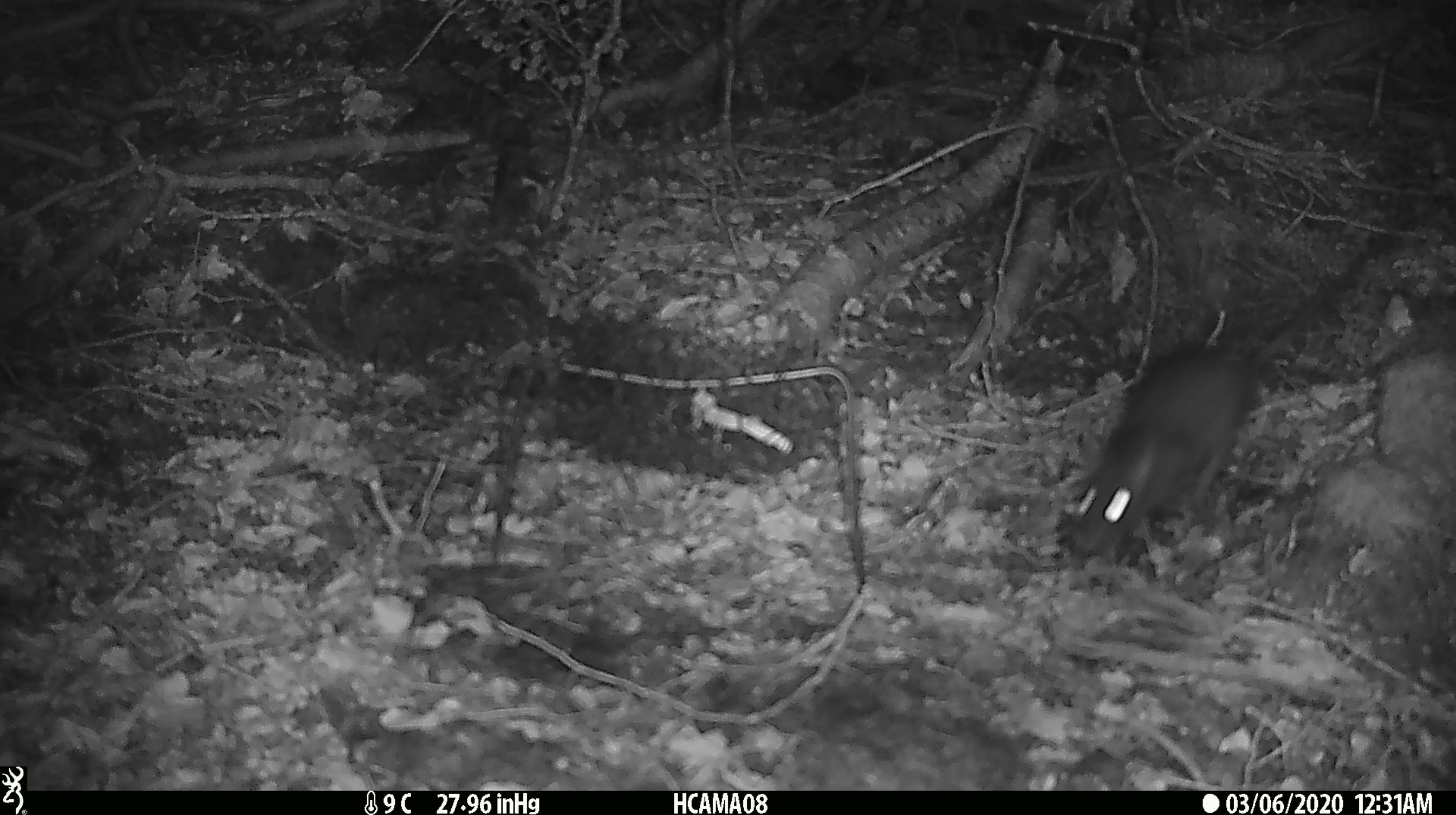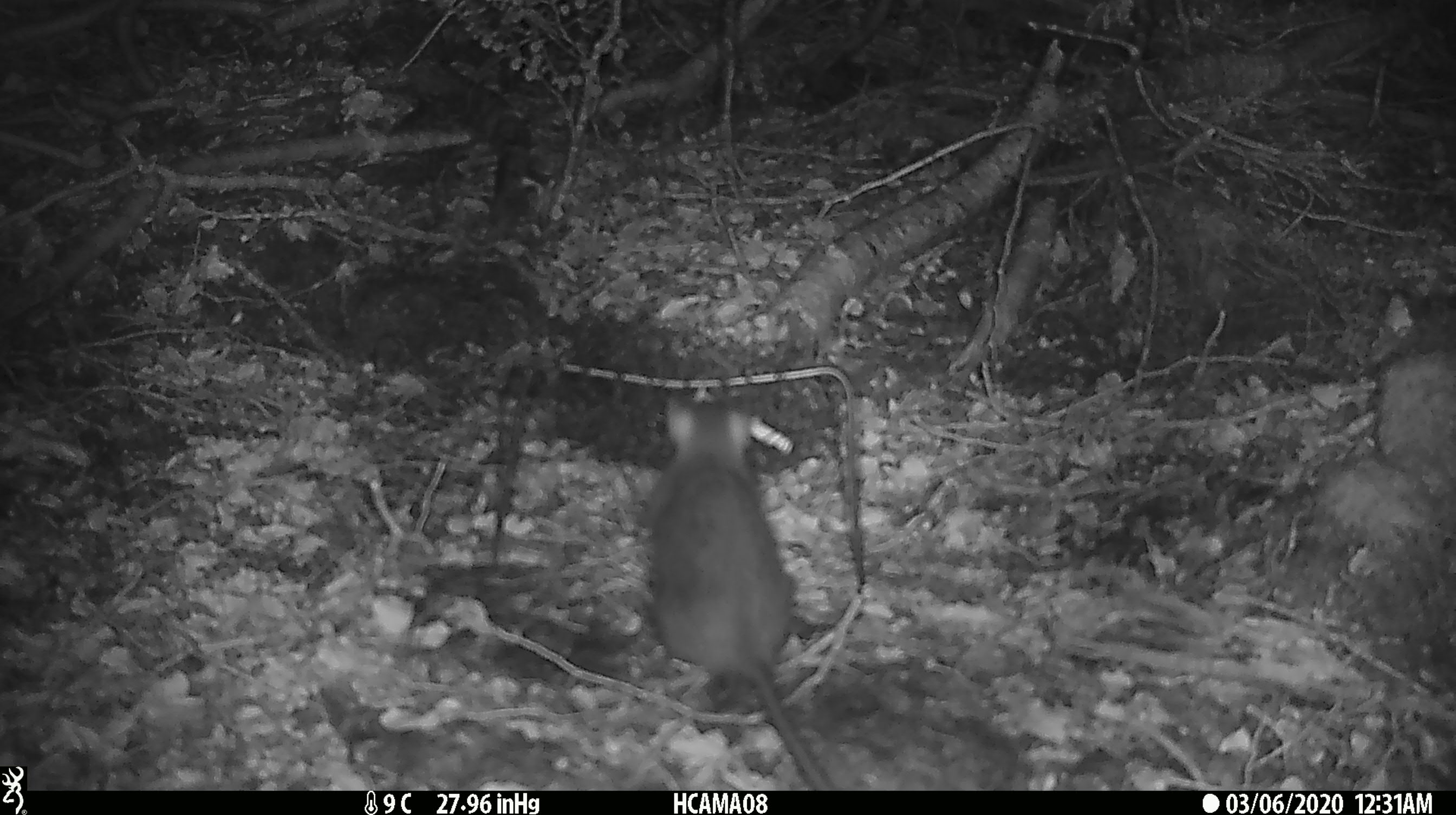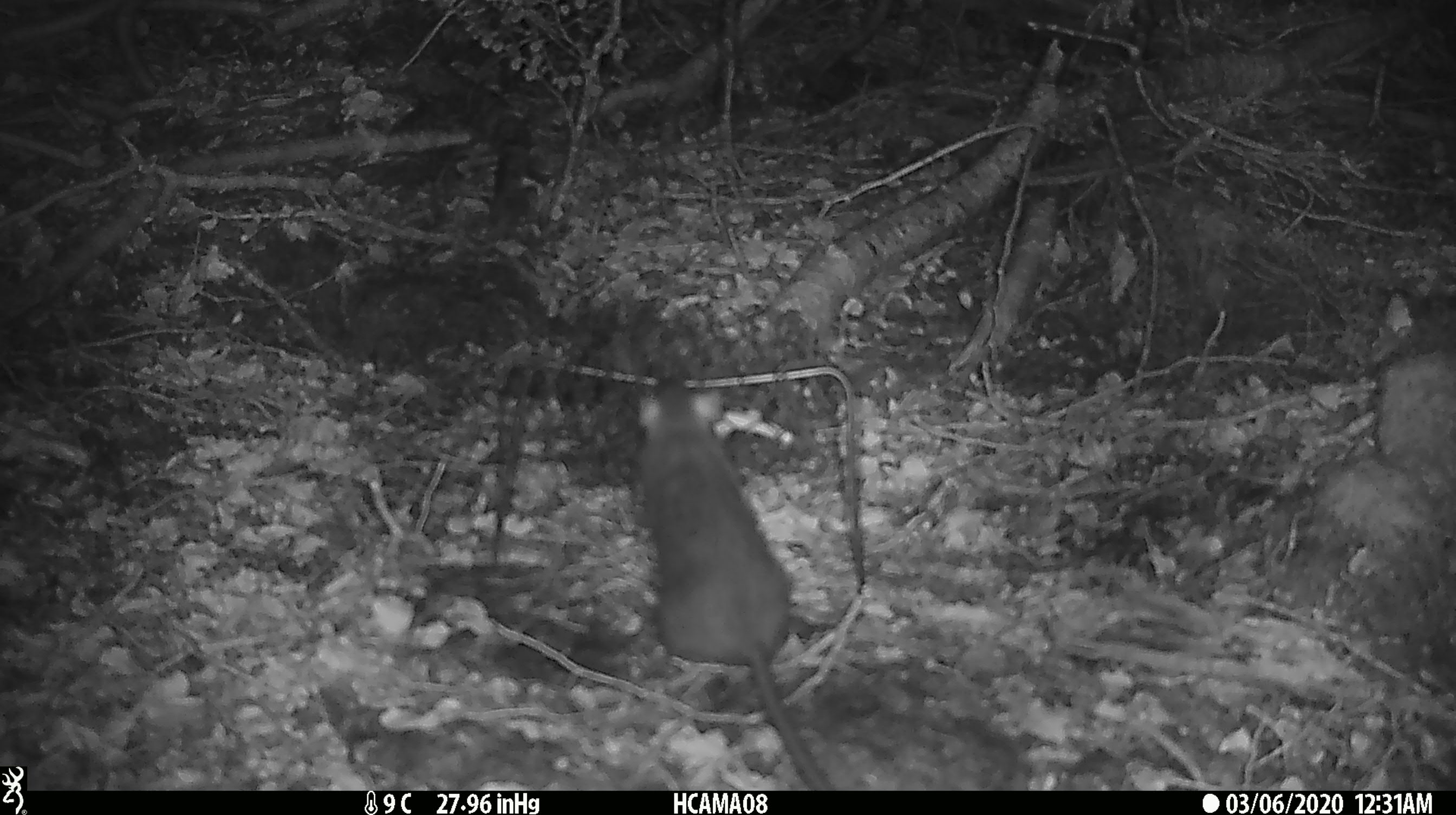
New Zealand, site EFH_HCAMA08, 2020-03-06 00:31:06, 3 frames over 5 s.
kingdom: Animalia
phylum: Chordata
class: Mammalia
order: Rodentia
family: Muridae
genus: Rattus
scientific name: Rattus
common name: rat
Rat (Rattus).